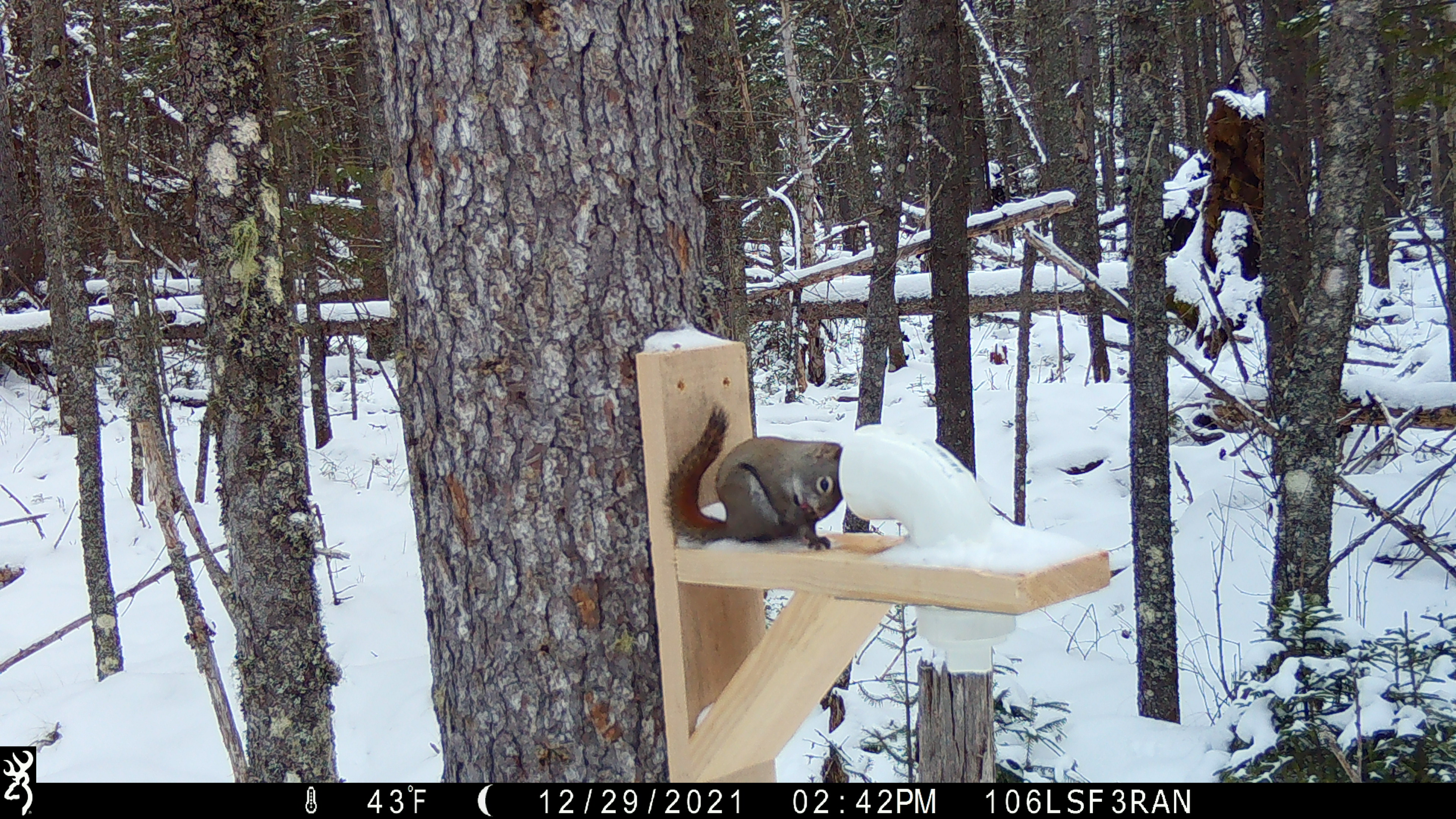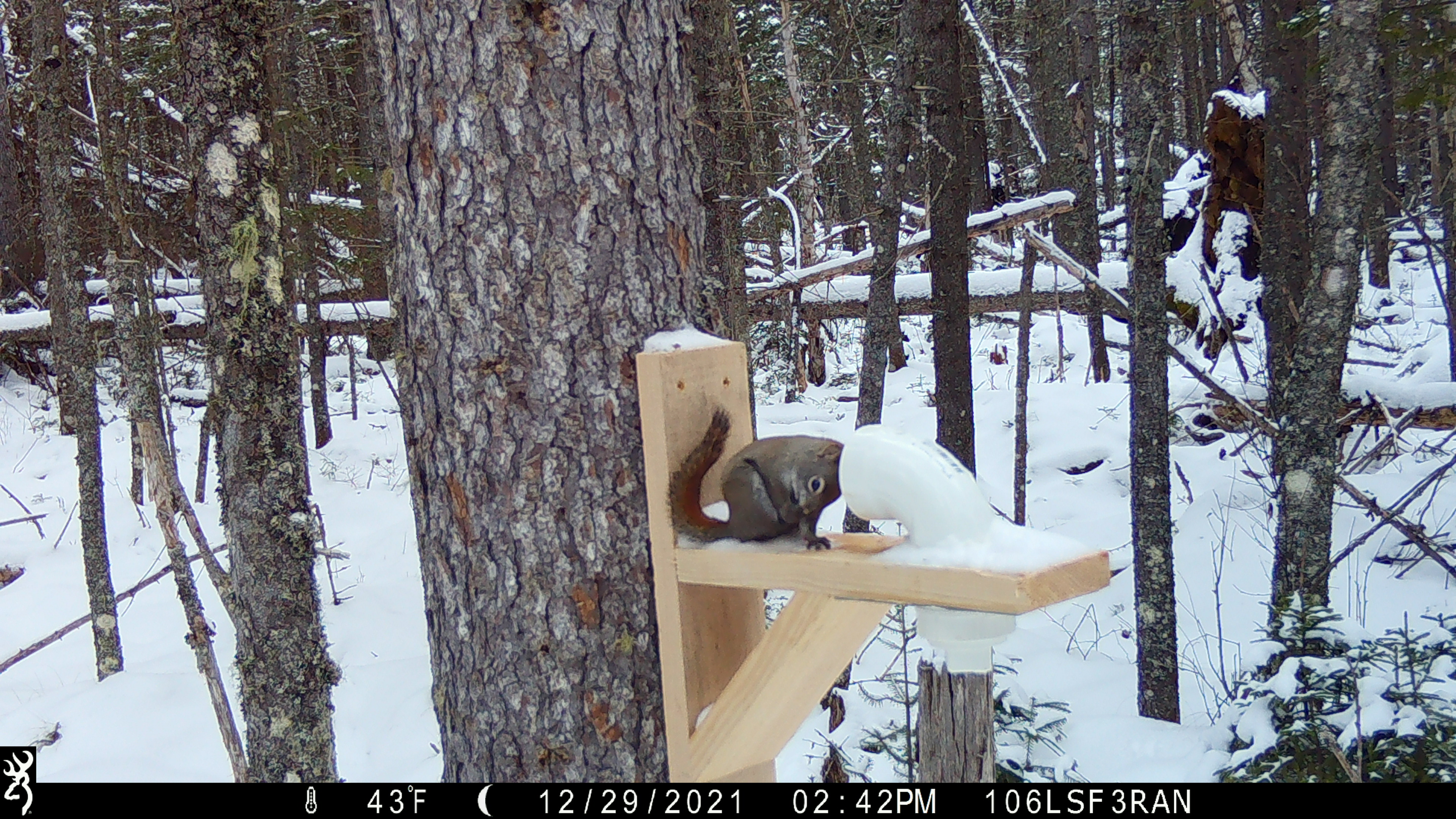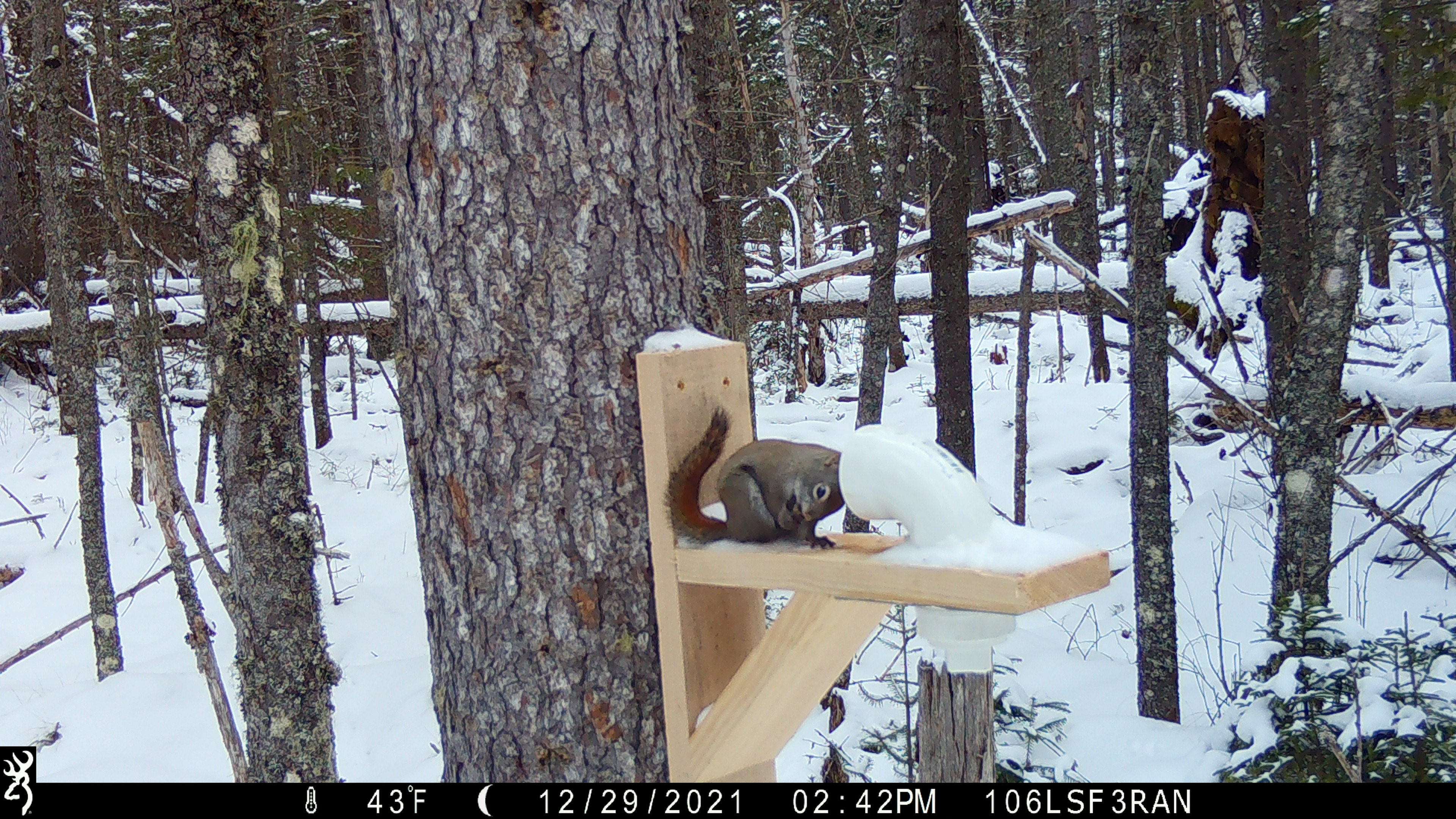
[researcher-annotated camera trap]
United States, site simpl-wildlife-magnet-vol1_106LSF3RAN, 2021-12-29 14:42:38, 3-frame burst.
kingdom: Animalia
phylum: Chordata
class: Mammalia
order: Rodentia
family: Sciuridae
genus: Tamiasciurus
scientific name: Tamiasciurus hudsonicus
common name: red squirrel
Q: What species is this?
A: Red squirrel (Tamiasciurus hudsonicus).